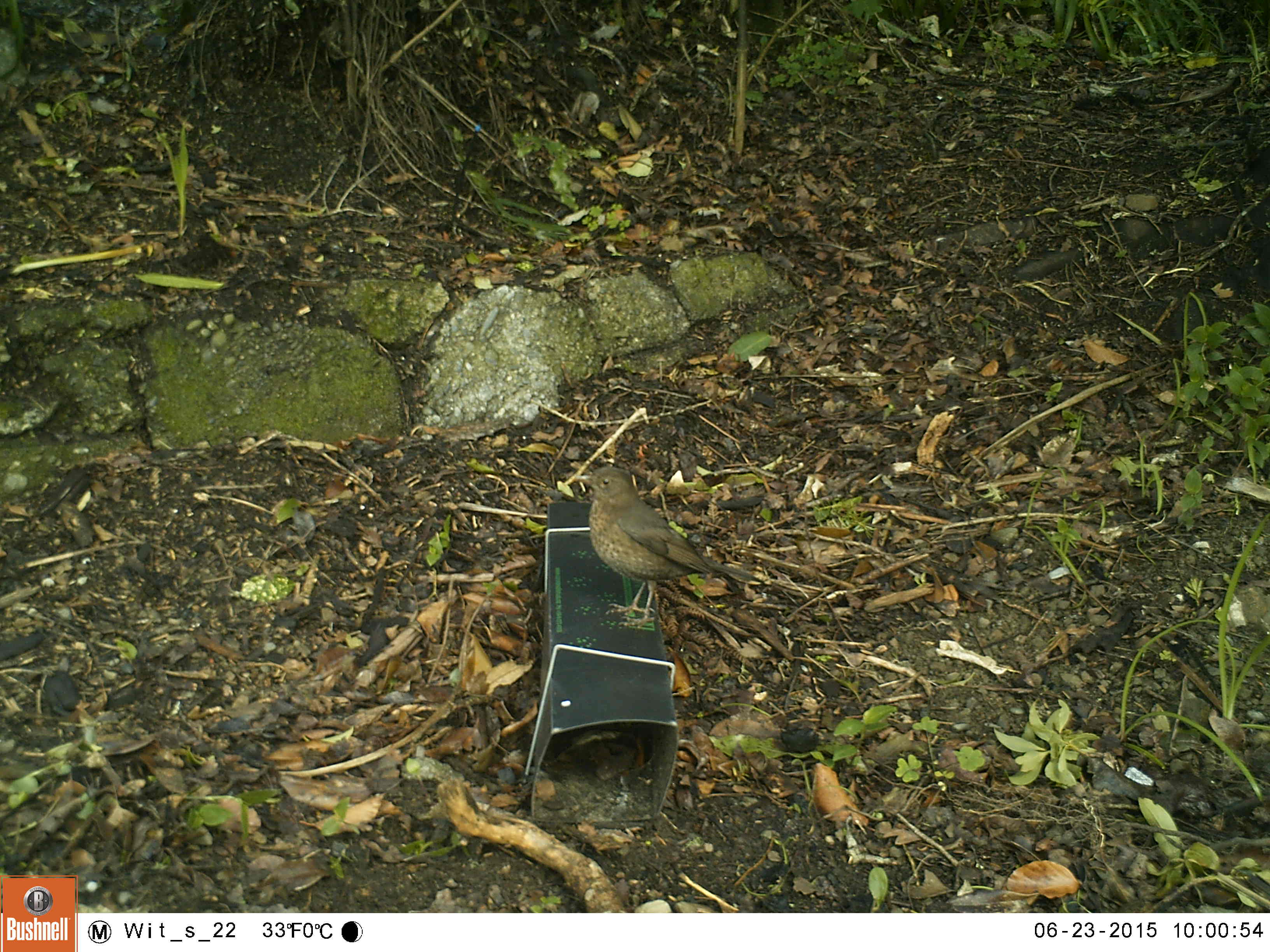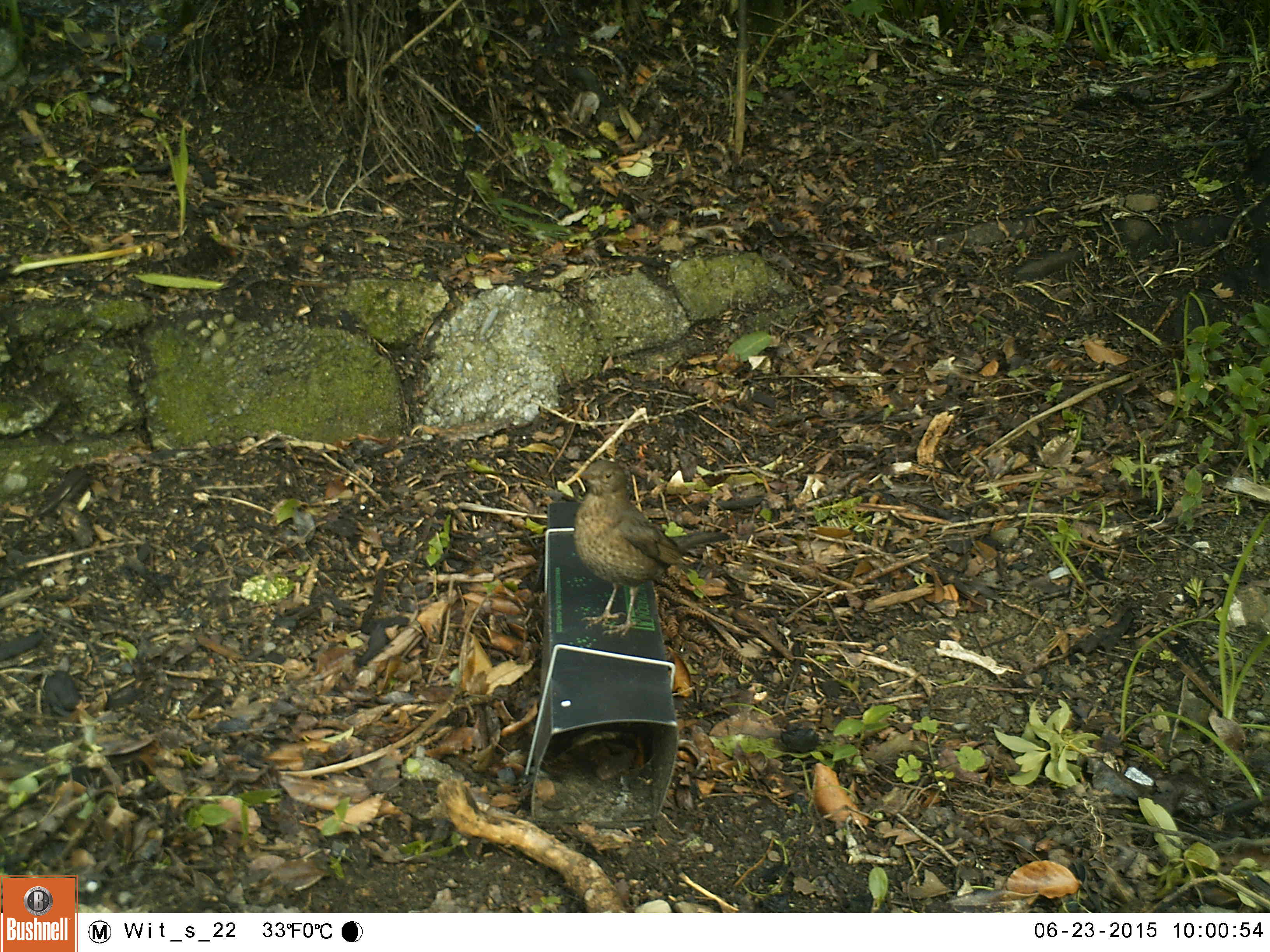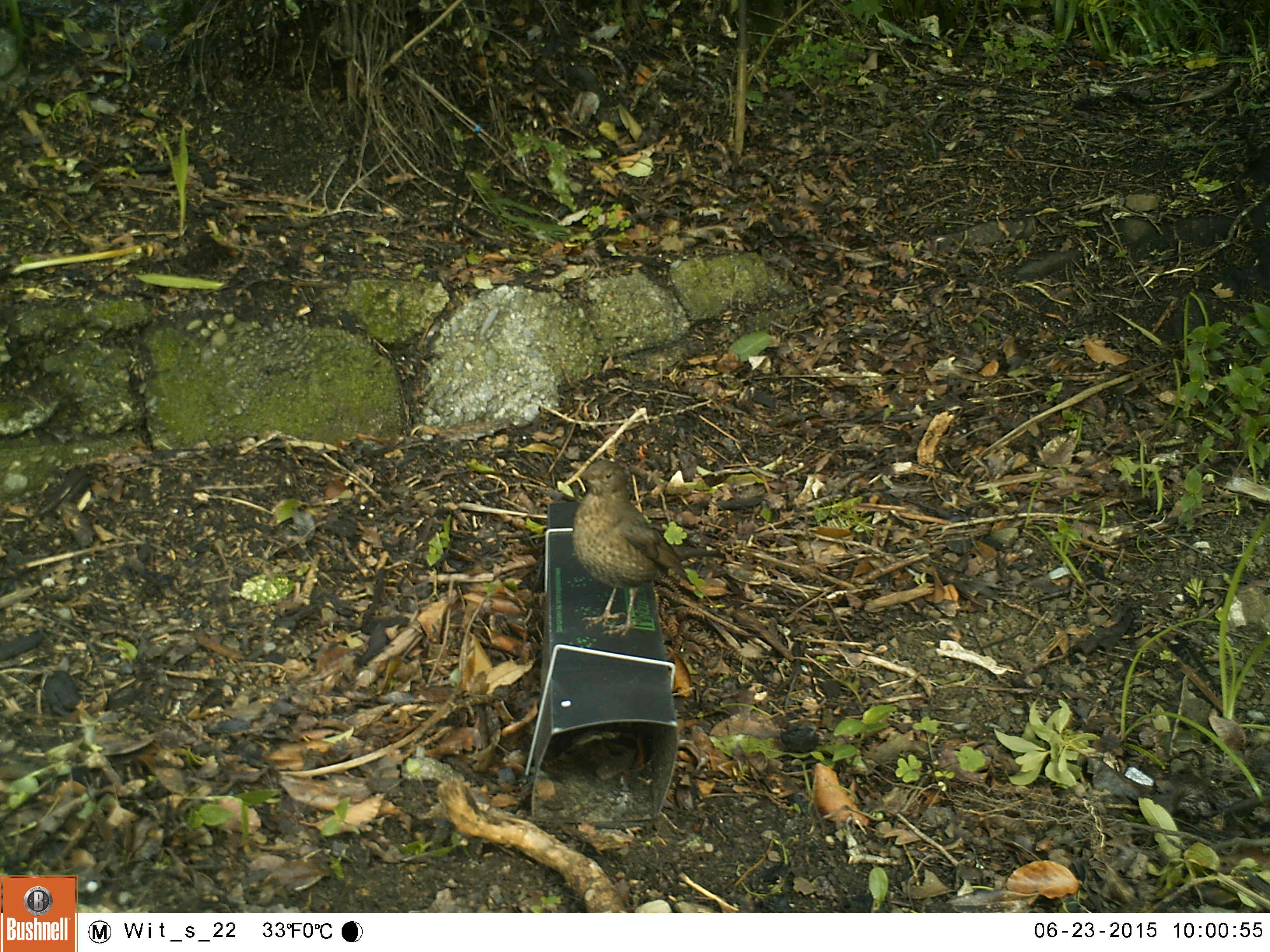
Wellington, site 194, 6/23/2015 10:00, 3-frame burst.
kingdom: Animalia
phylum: Chordata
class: Aves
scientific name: Aves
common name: bird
Bird (Aves).